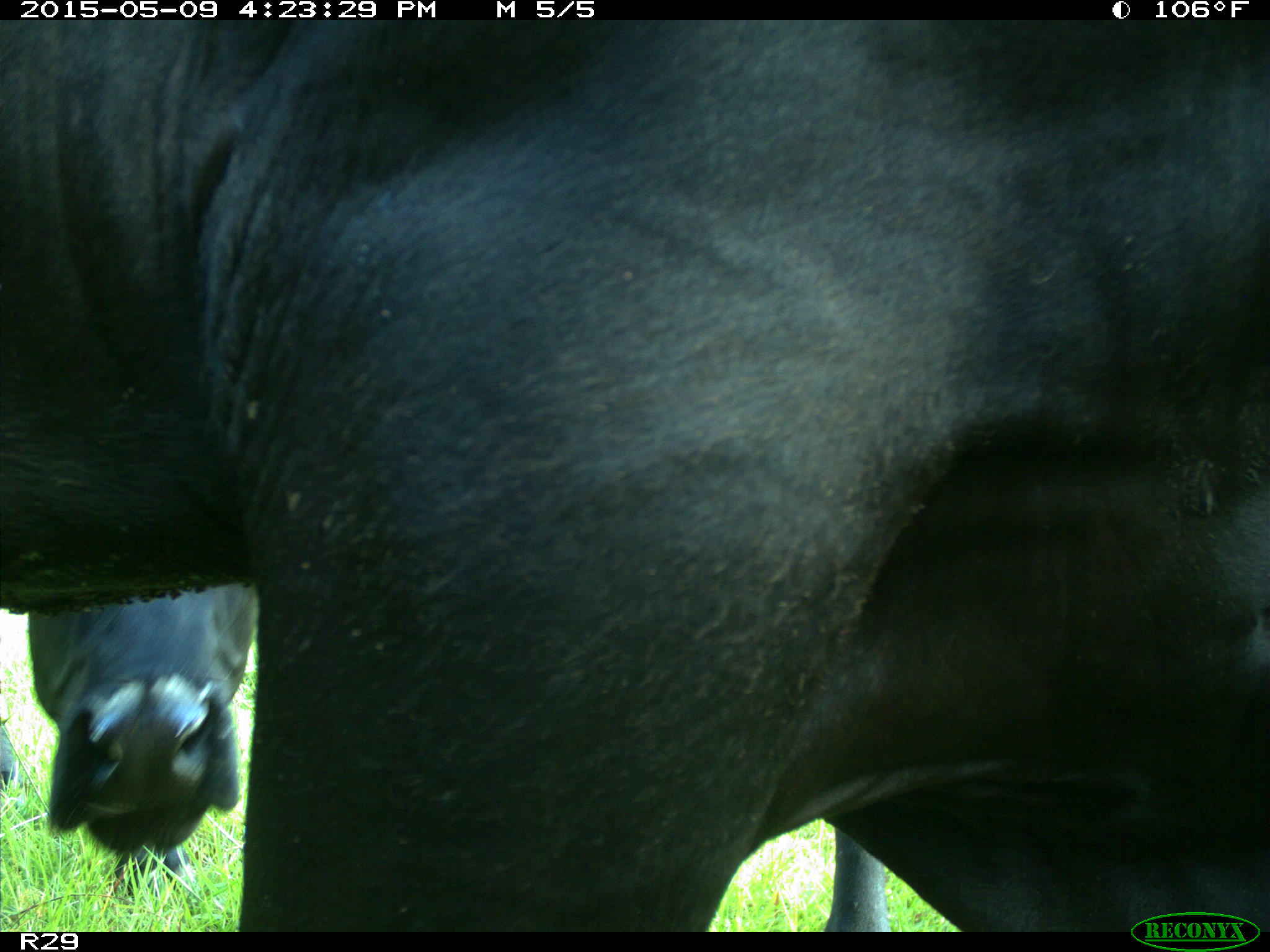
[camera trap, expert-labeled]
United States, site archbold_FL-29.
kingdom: Animalia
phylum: Chordata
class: Mammalia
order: Artiodactyla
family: Bovidae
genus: Bos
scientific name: Bos taurus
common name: domestic cow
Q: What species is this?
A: Bos taurus (domestic cow).